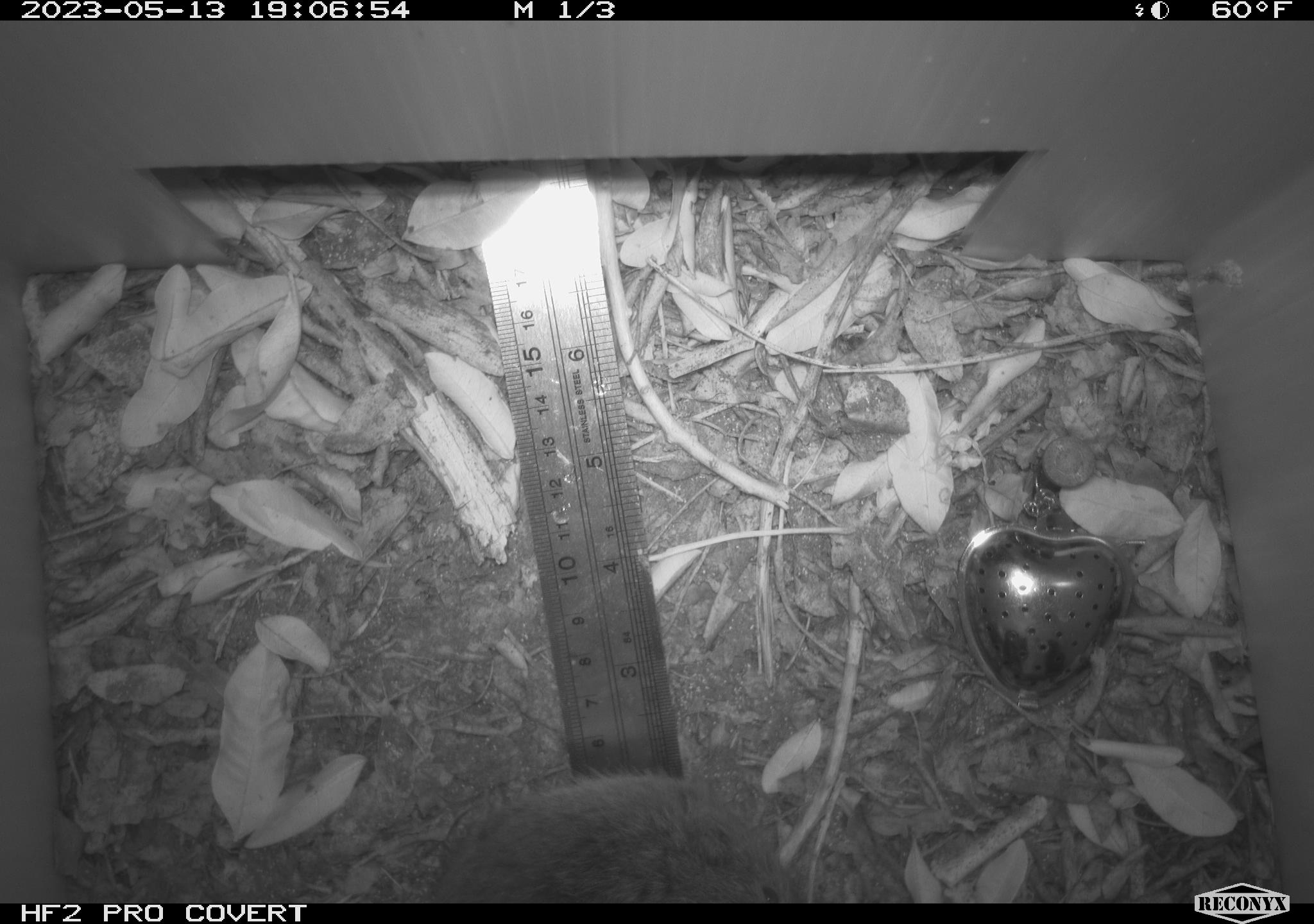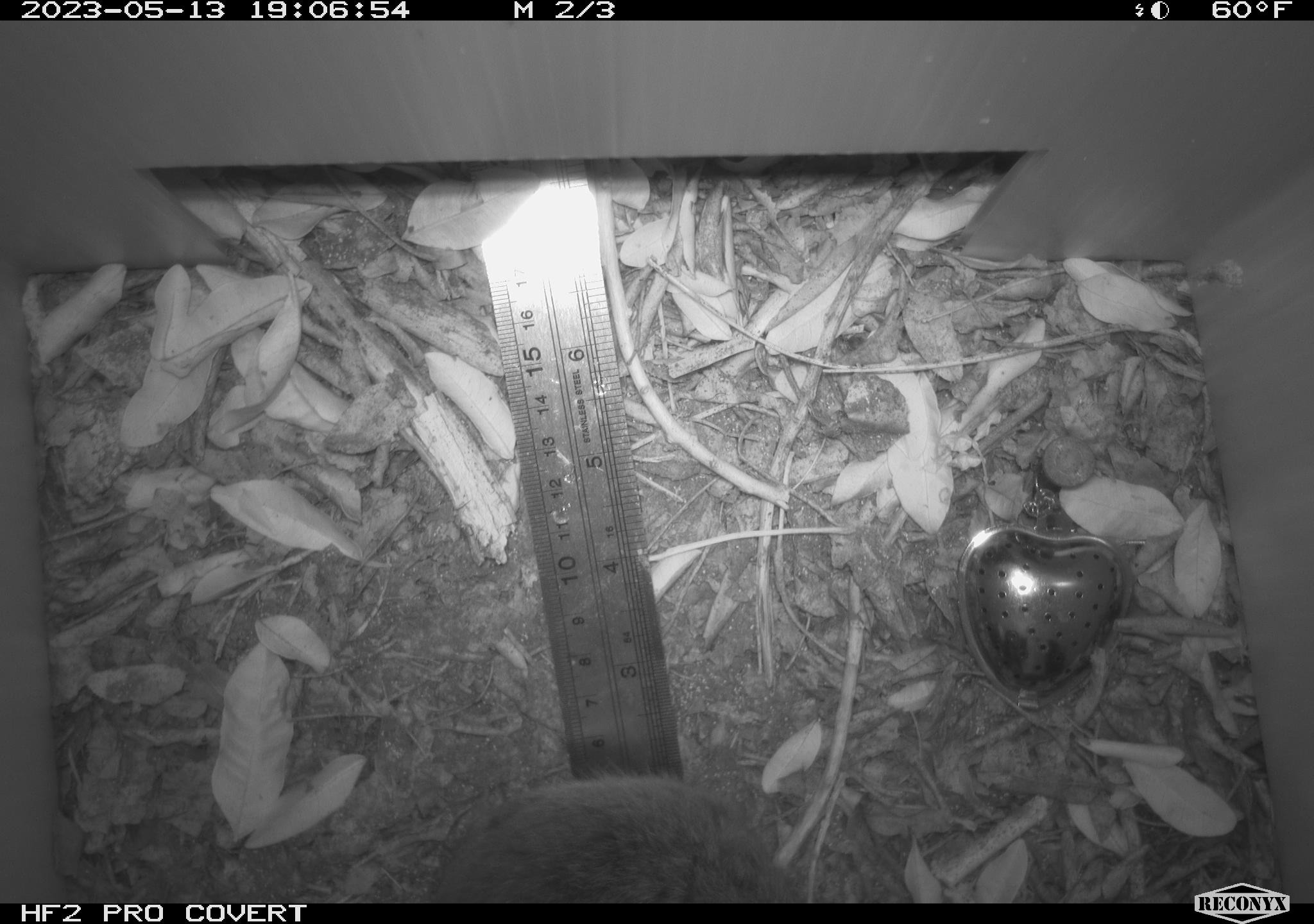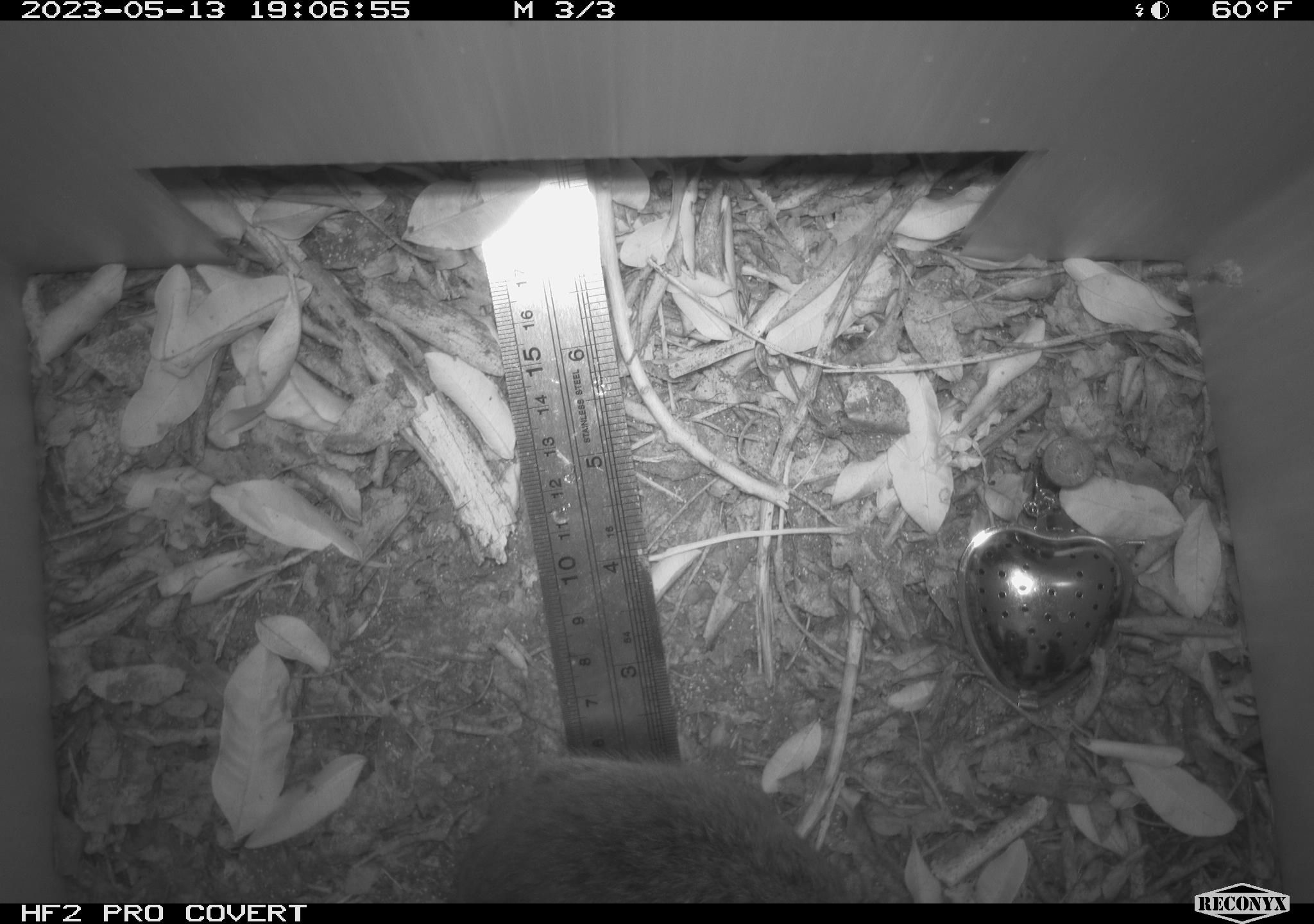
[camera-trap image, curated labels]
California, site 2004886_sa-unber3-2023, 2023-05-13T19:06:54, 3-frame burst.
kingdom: Animalia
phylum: Chordata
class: Mammalia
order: Rodentia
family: Cricetidae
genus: Microtus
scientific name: Microtus californicus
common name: california vole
California vole (Microtus californicus).